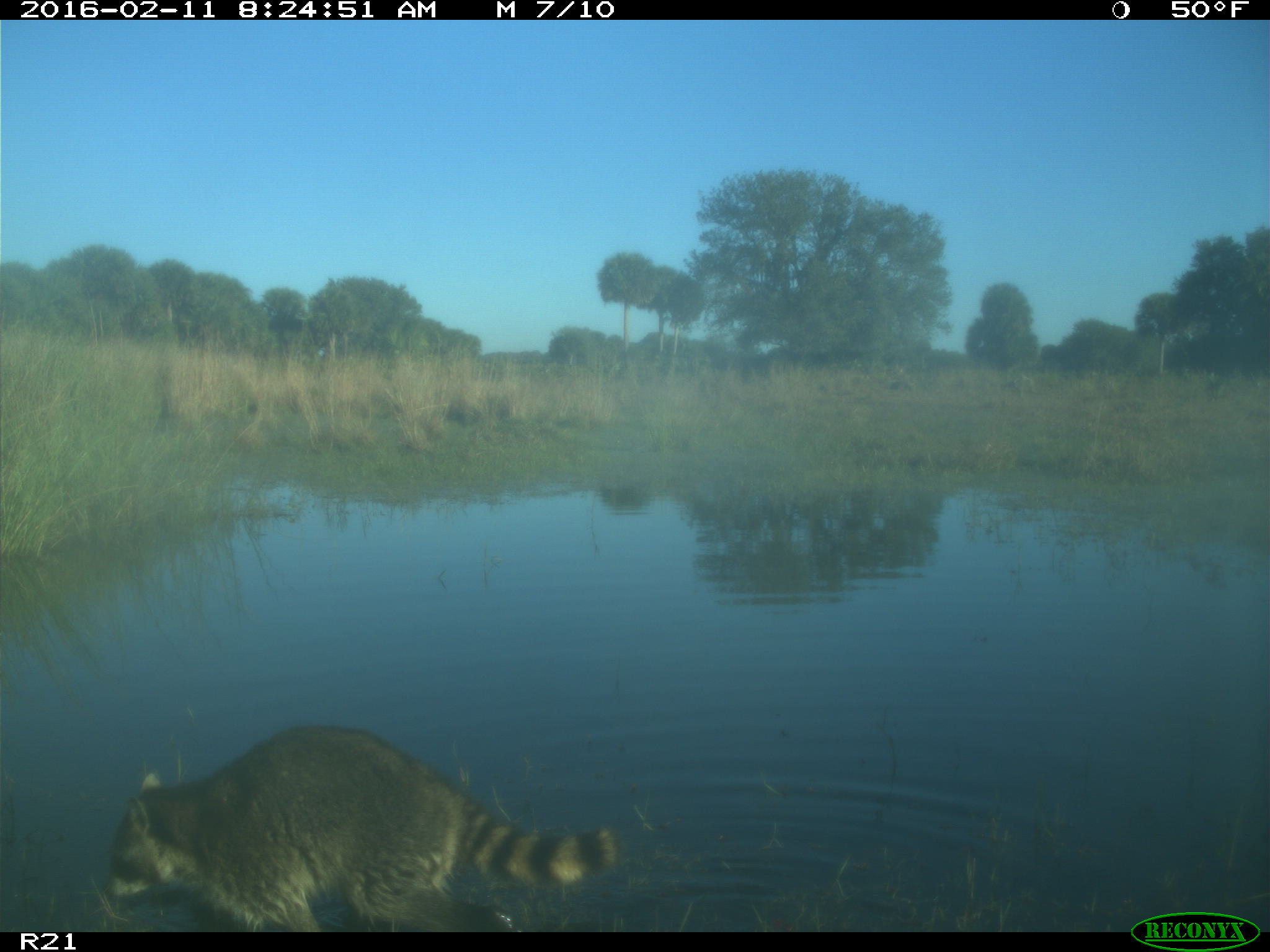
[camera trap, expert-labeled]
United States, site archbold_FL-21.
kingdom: Animalia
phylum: Chordata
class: Mammalia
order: Carnivora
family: Procyonidae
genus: Procyon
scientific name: Procyon lotor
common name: common raccoon